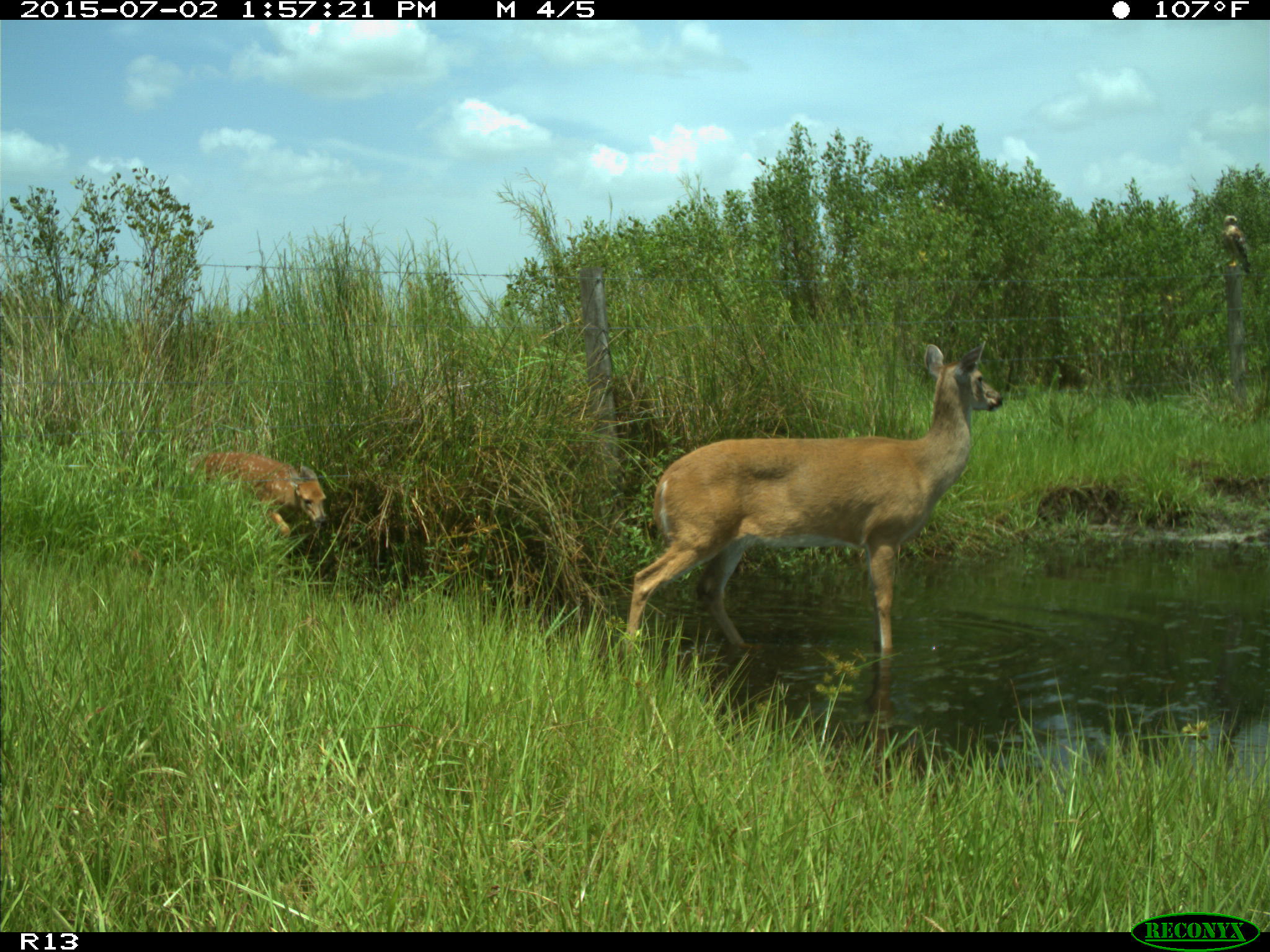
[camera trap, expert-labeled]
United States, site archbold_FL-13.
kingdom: Animalia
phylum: Chordata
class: Mammalia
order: Artiodactyla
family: Cervidae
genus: Odocoileus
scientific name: Odocoileus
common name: deer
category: unidentified deer